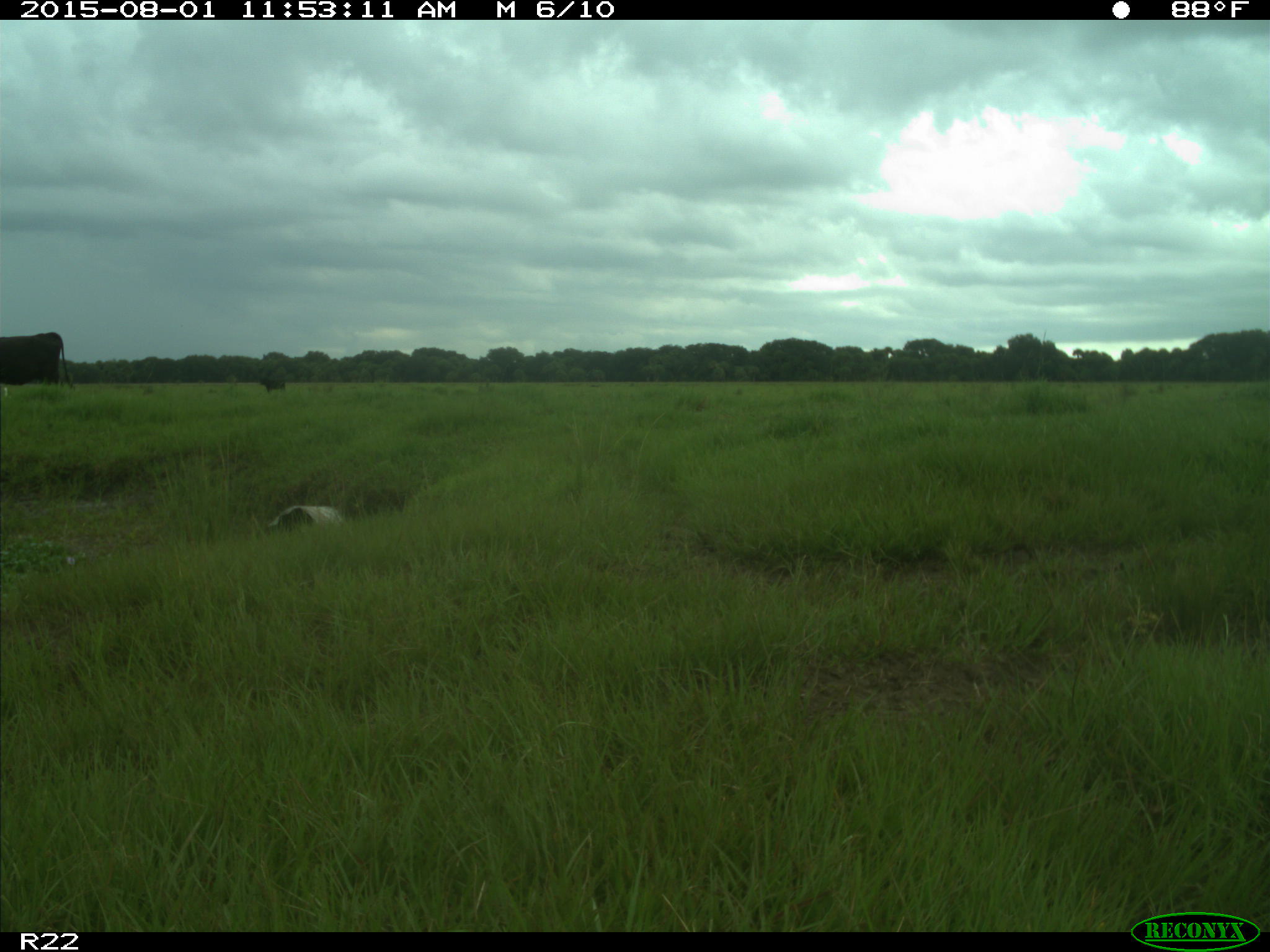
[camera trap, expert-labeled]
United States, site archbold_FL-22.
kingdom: Animalia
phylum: Chordata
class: Mammalia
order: Artiodactyla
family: Bovidae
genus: Bos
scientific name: Bos taurus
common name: domestic cow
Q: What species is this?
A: Bos taurus (domestic cow).